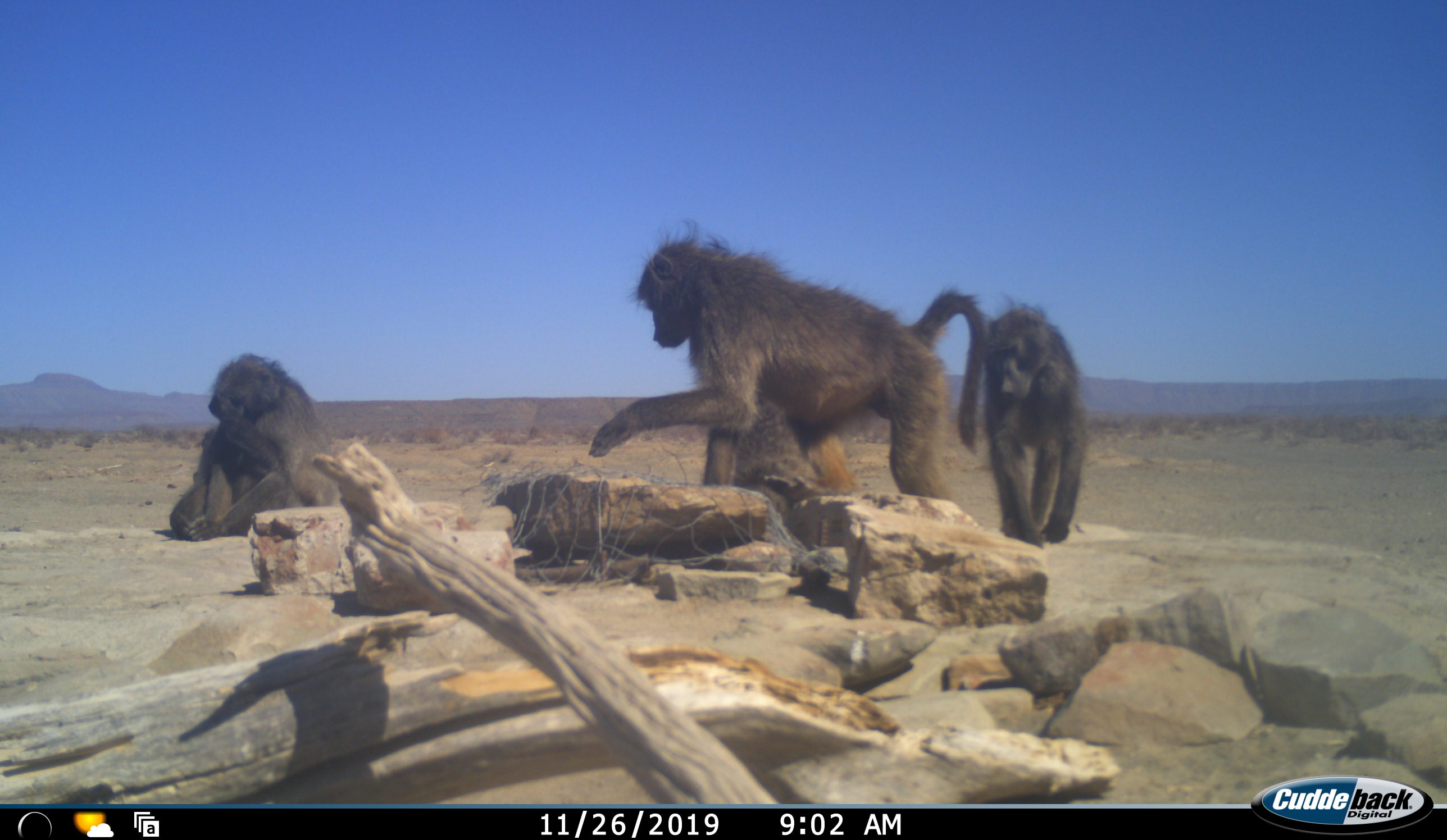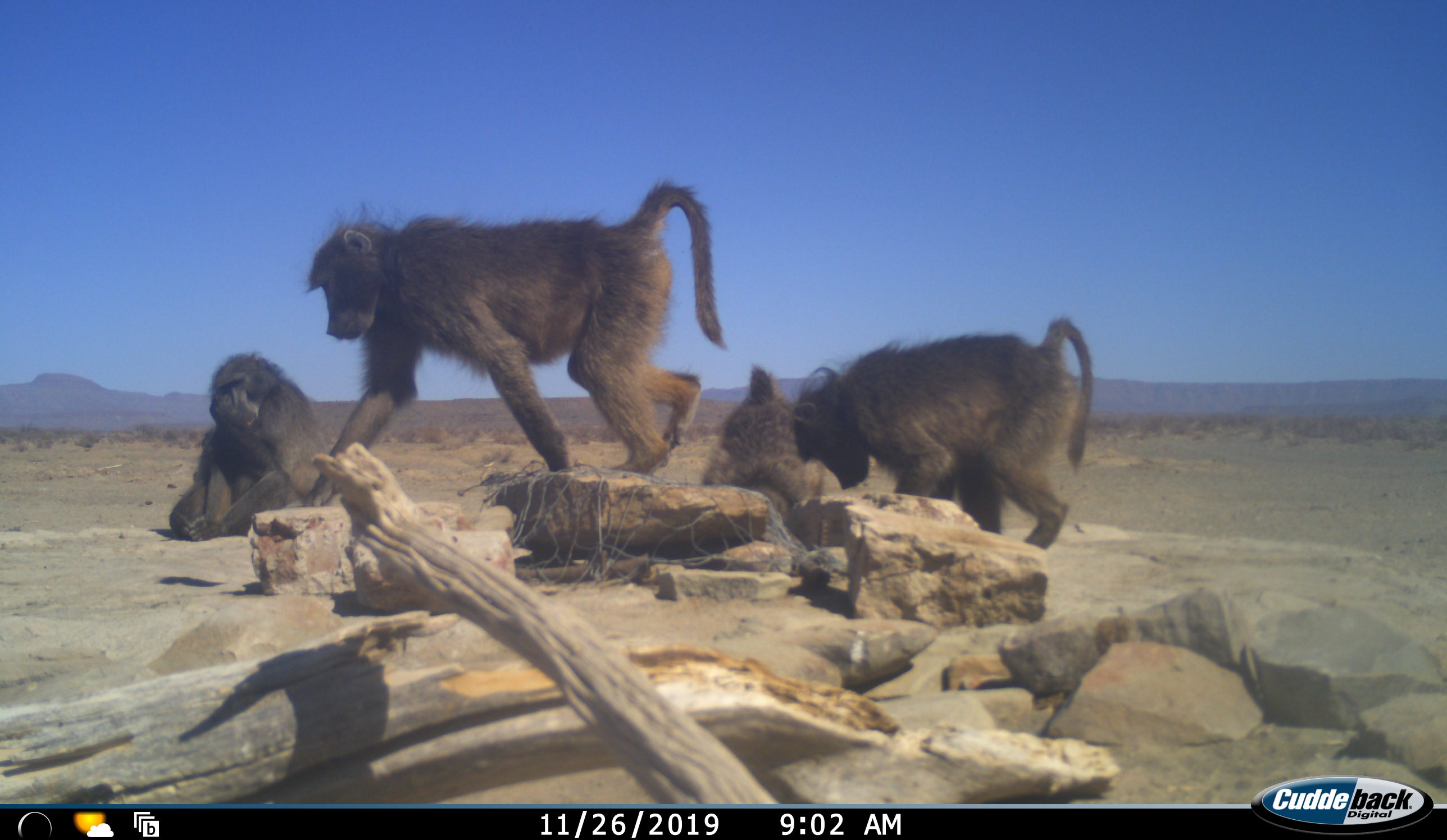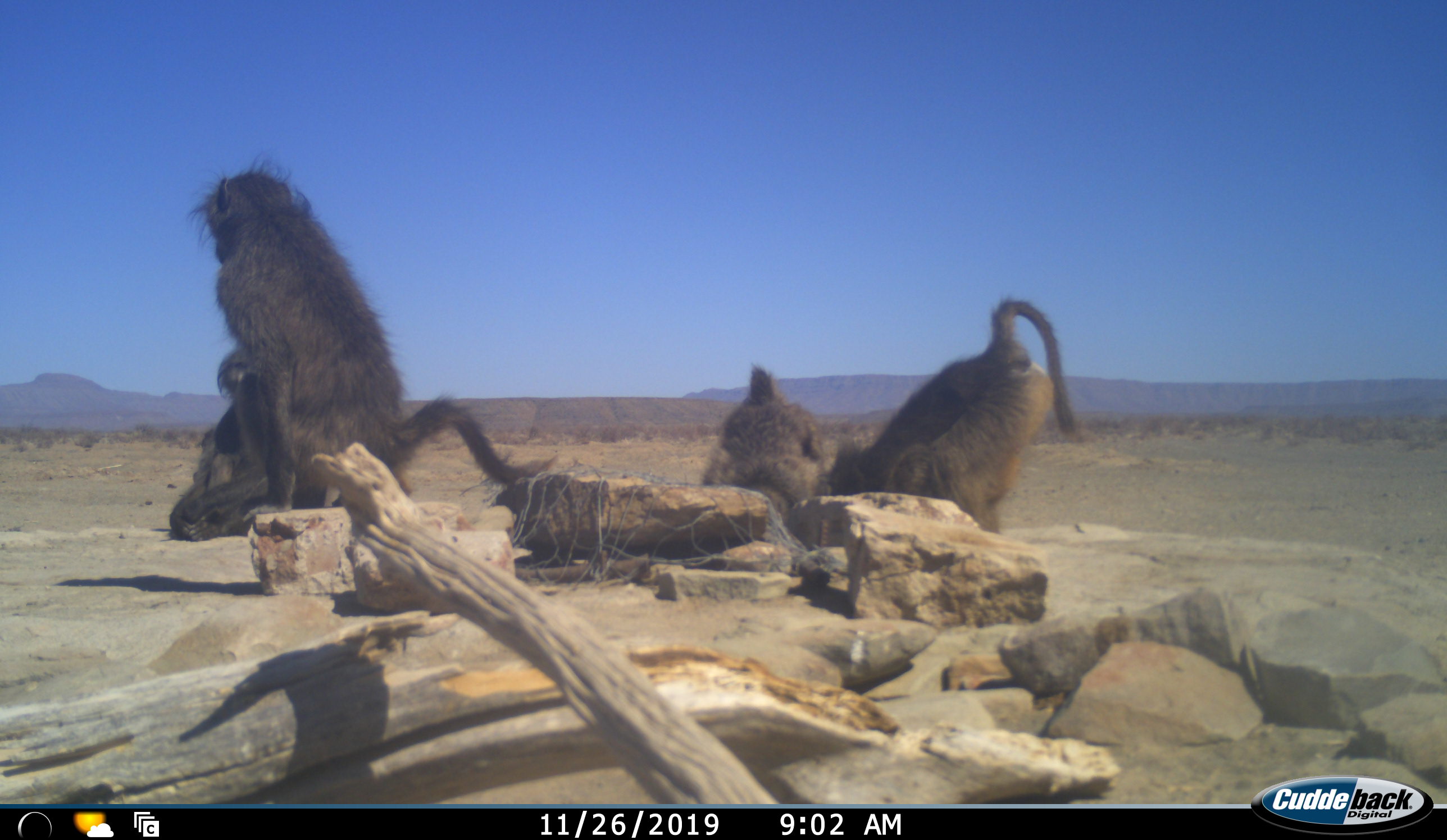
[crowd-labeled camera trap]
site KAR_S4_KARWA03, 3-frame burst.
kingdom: Animalia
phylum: Chordata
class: Mammalia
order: Primates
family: Cercopithecidae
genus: Papio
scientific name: Papio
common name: baboon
Baboon (Papio), count 4. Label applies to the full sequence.